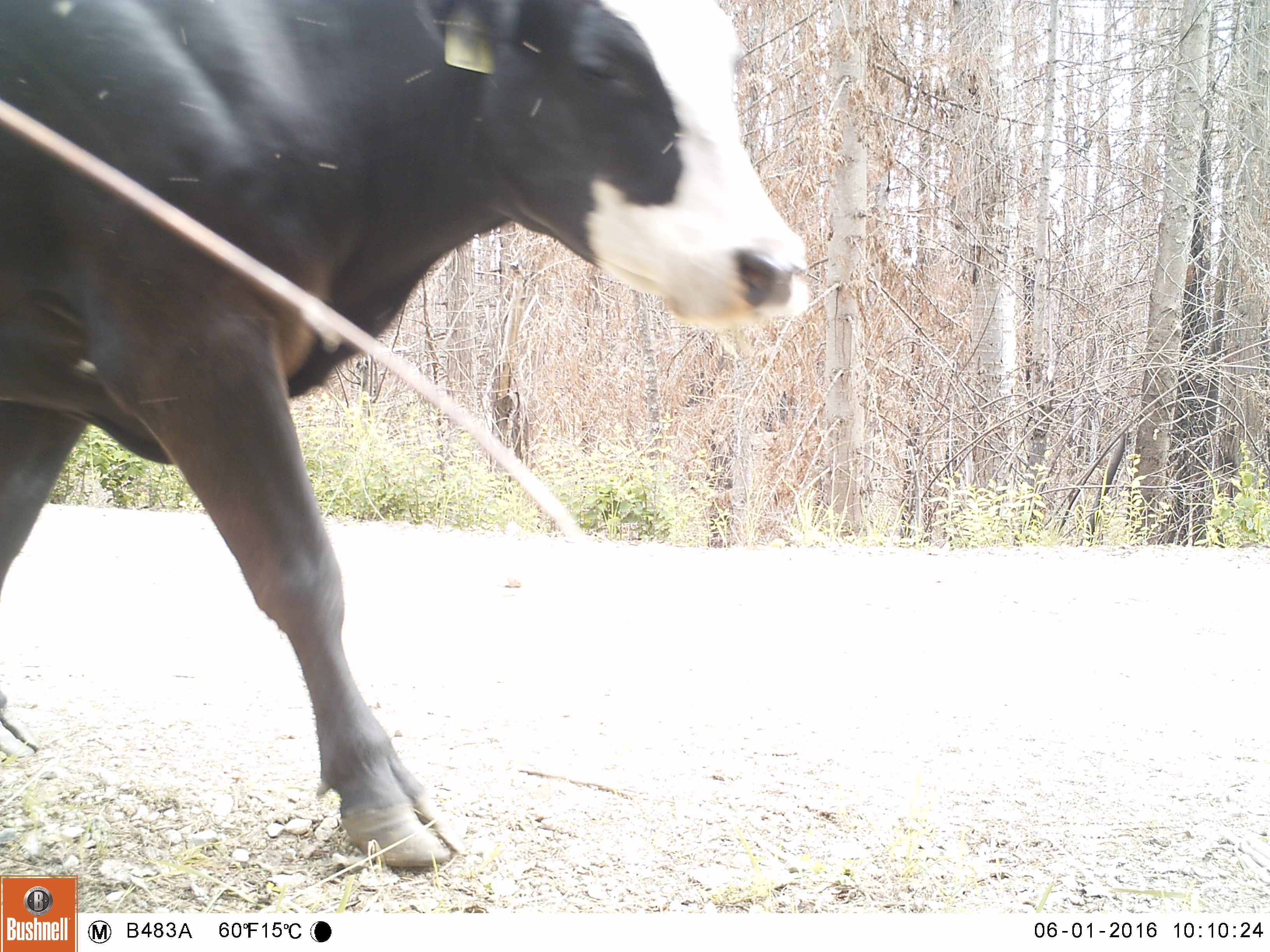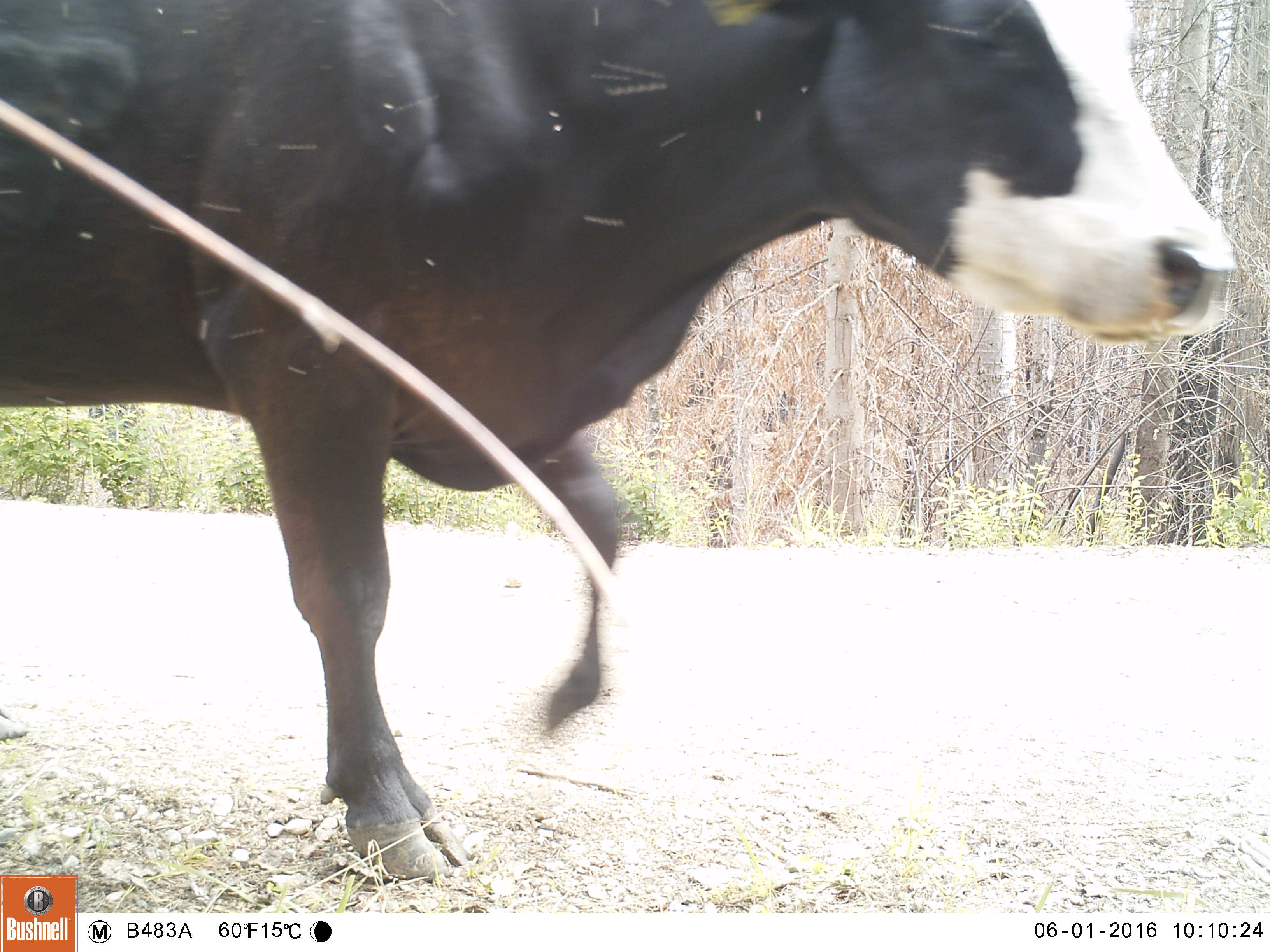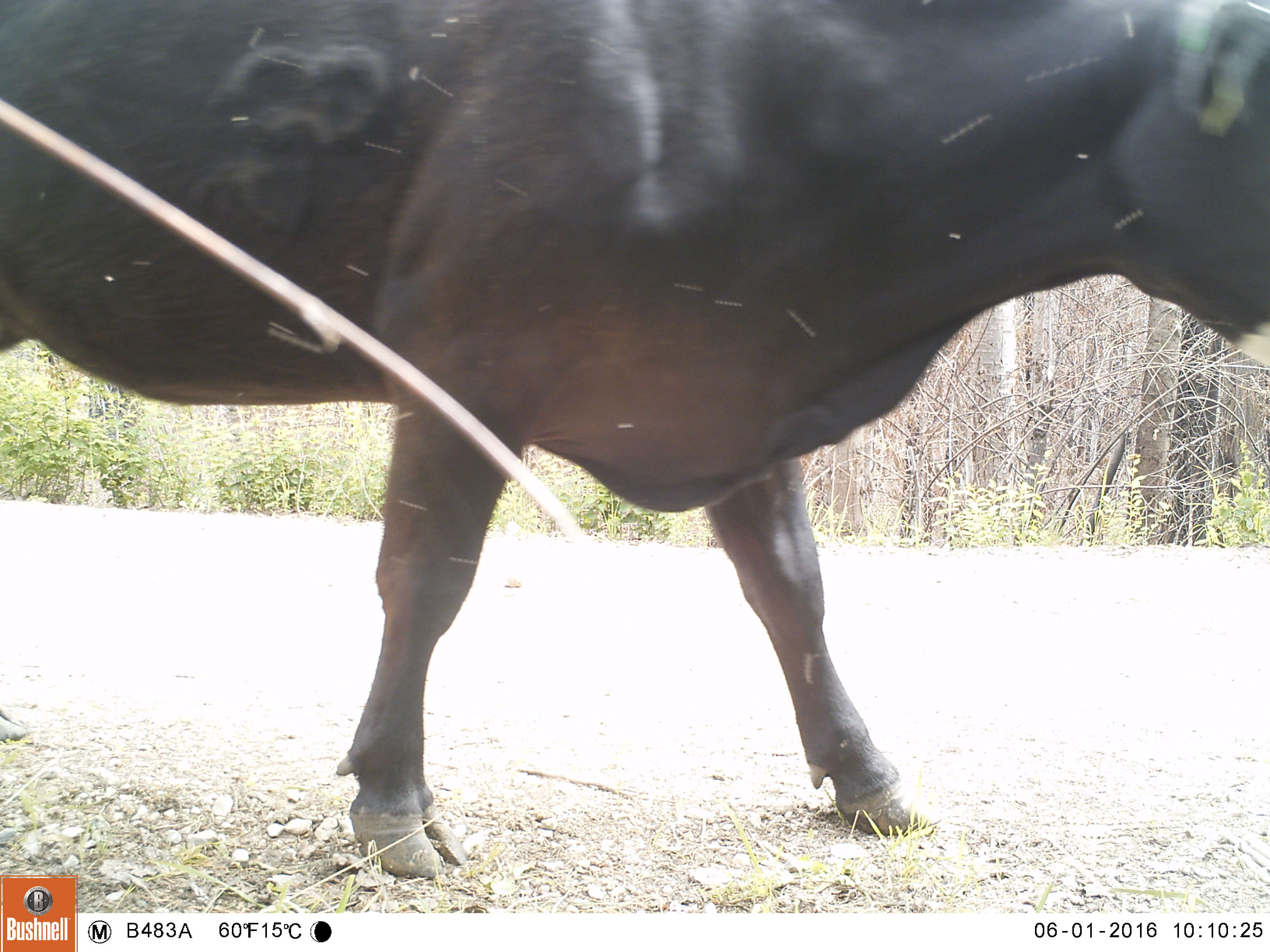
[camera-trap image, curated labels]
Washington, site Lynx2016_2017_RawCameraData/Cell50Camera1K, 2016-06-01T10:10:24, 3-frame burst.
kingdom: Animalia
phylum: Chordata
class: Mammalia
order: Artiodactyla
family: Bovidae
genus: Bos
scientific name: Bos taurus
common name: domestic cattle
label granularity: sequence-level